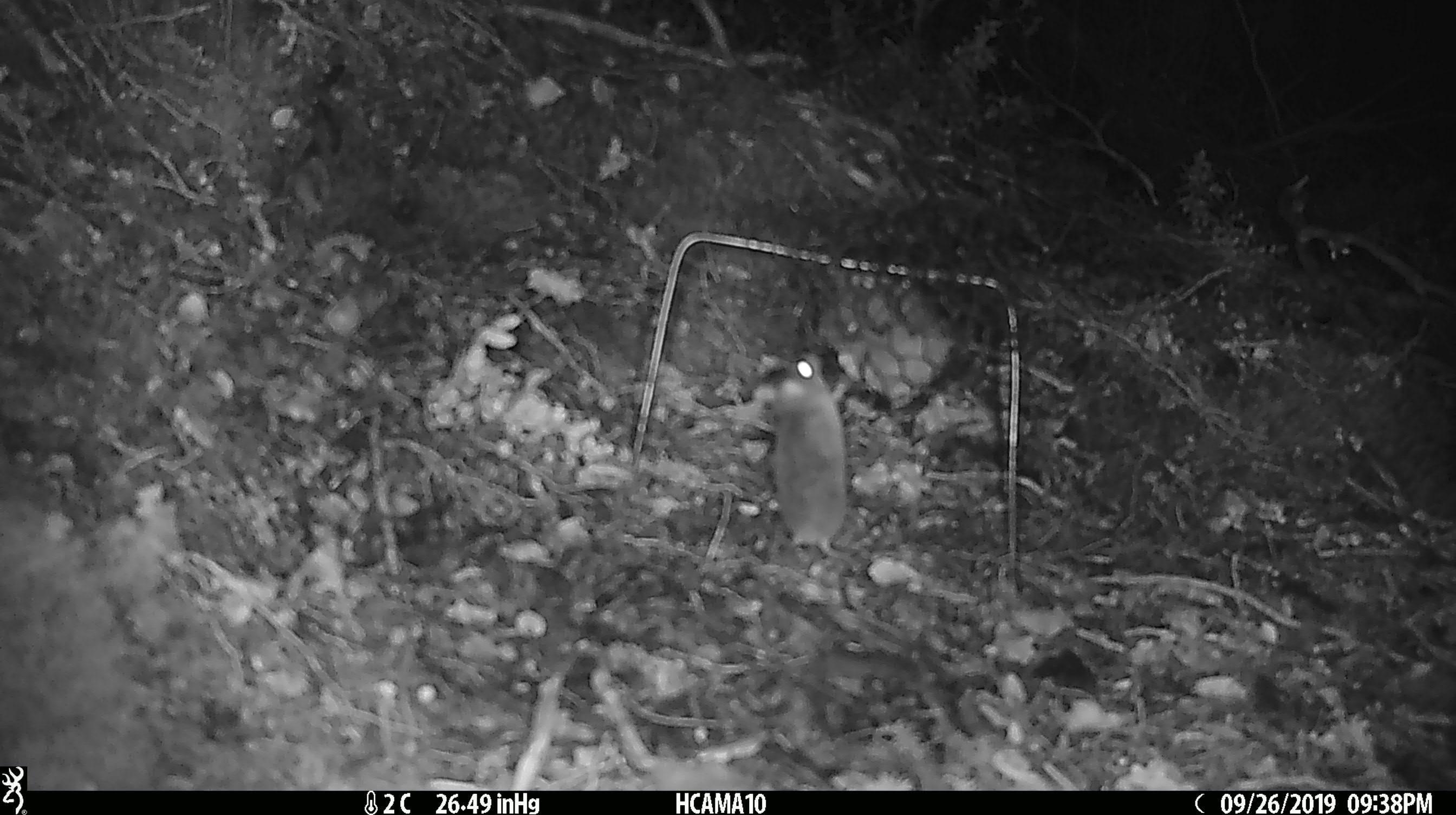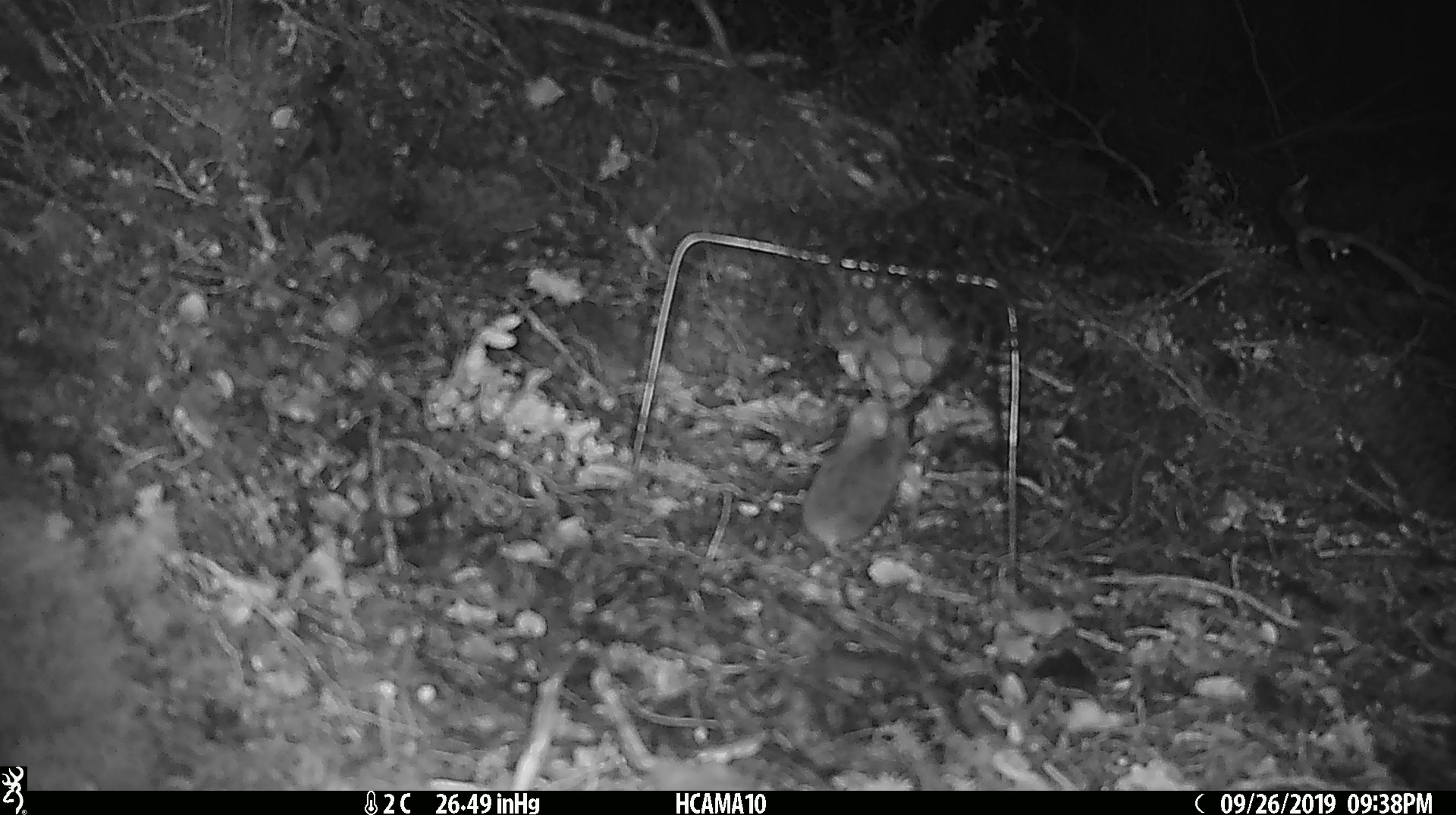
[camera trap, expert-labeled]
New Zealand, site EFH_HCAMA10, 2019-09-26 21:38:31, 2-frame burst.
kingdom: Animalia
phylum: Chordata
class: Mammalia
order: Rodentia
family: Muridae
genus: Mus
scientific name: Mus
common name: mouse